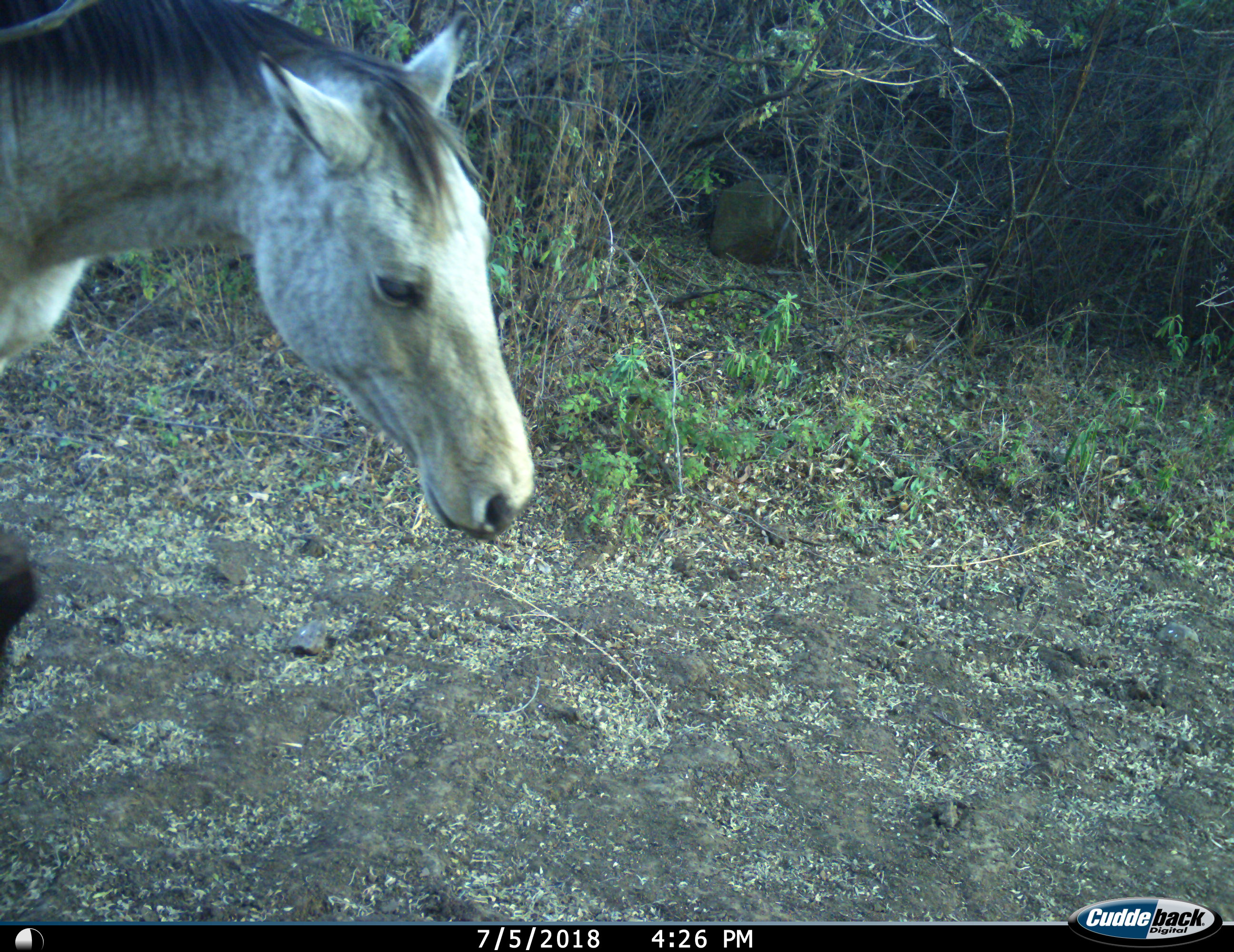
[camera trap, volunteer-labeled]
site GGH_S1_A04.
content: unidentified animal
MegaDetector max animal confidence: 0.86